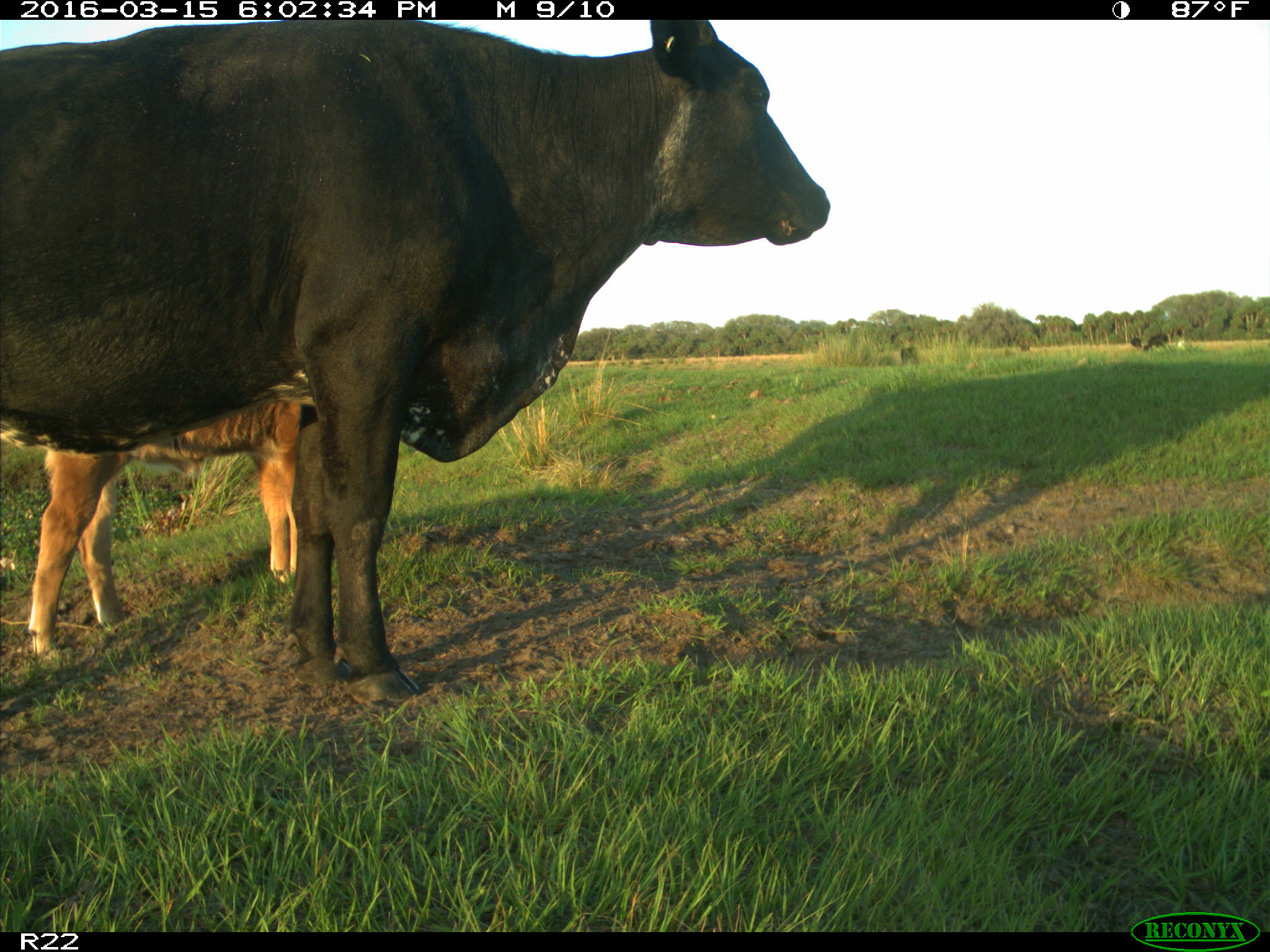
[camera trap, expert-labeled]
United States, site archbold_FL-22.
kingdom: Animalia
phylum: Chordata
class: Mammalia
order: Artiodactyla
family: Bovidae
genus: Bos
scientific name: Bos taurus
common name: domestic cow